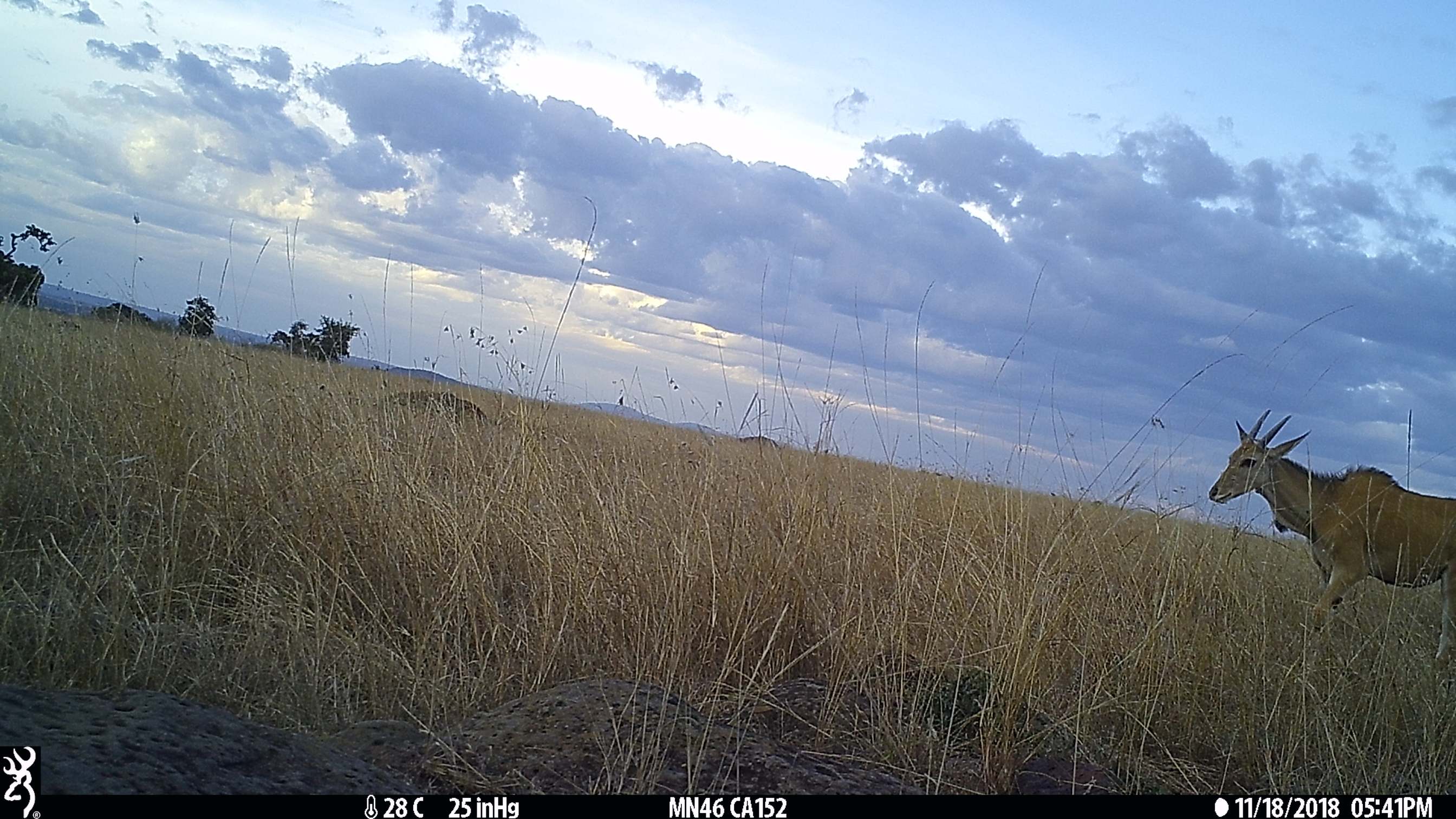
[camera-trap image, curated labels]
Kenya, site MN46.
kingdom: Animalia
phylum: Chordata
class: Mammalia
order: Artiodactyla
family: Bovidae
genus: Tragelaphus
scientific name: Tragelaphus oryx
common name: eland